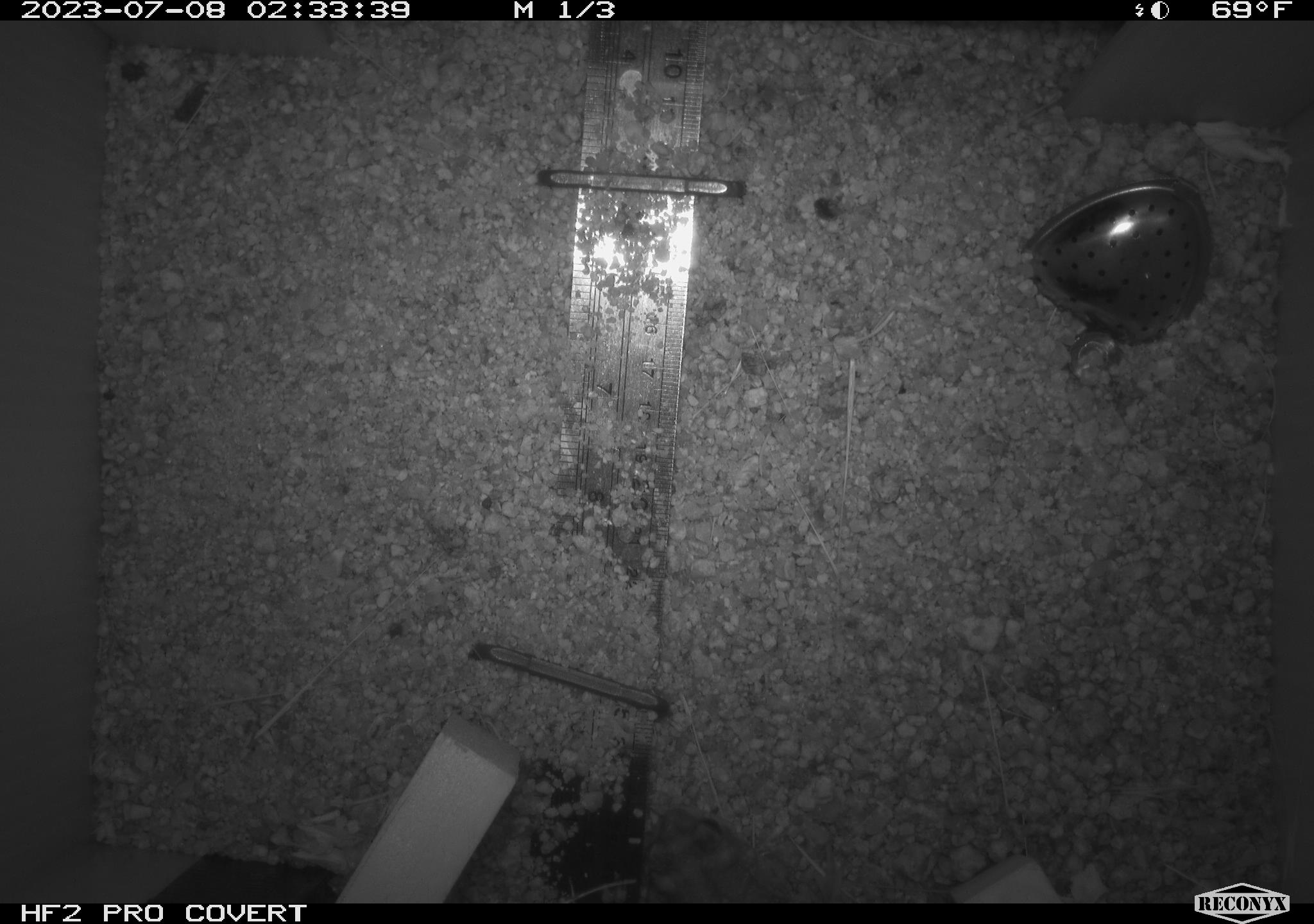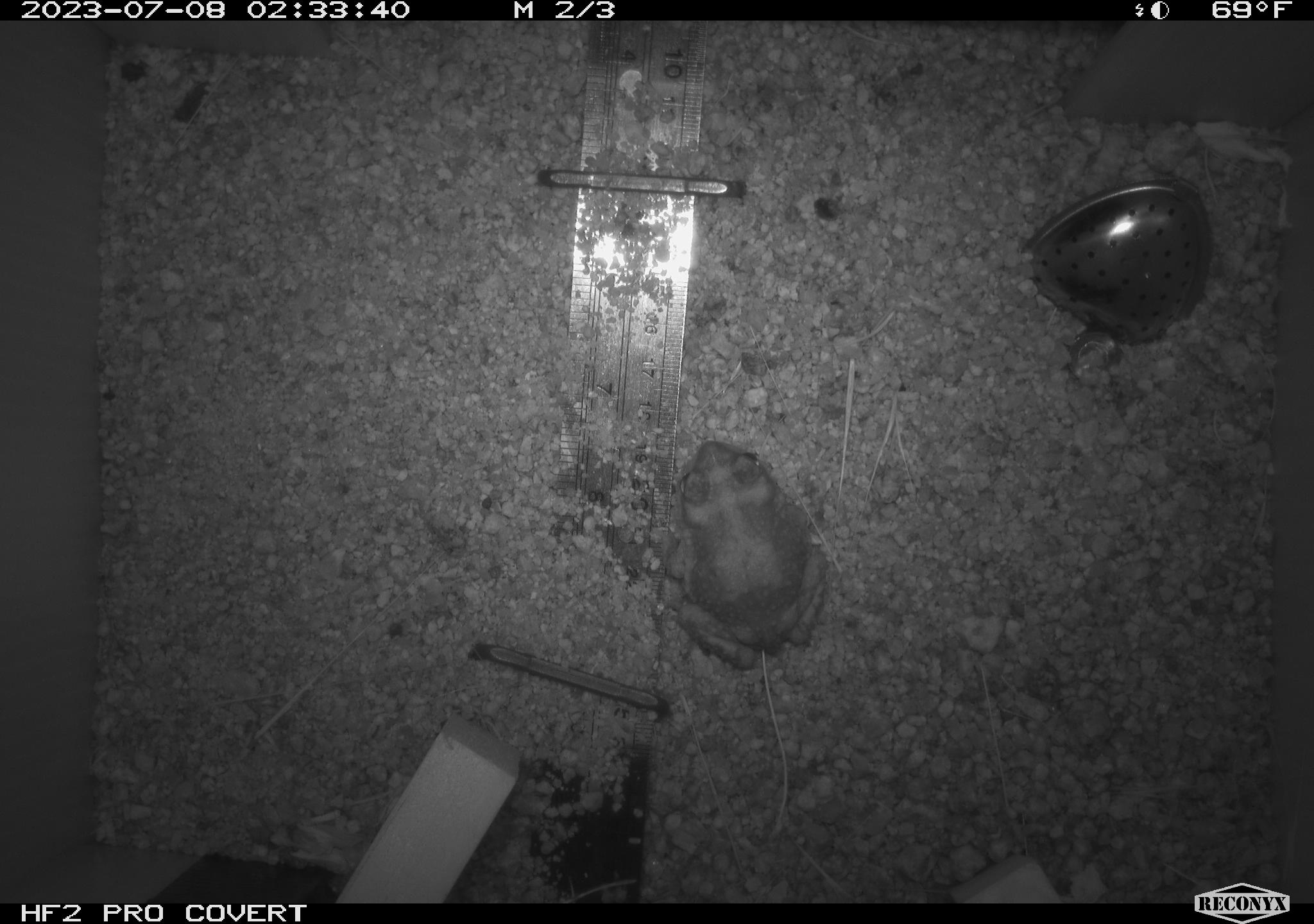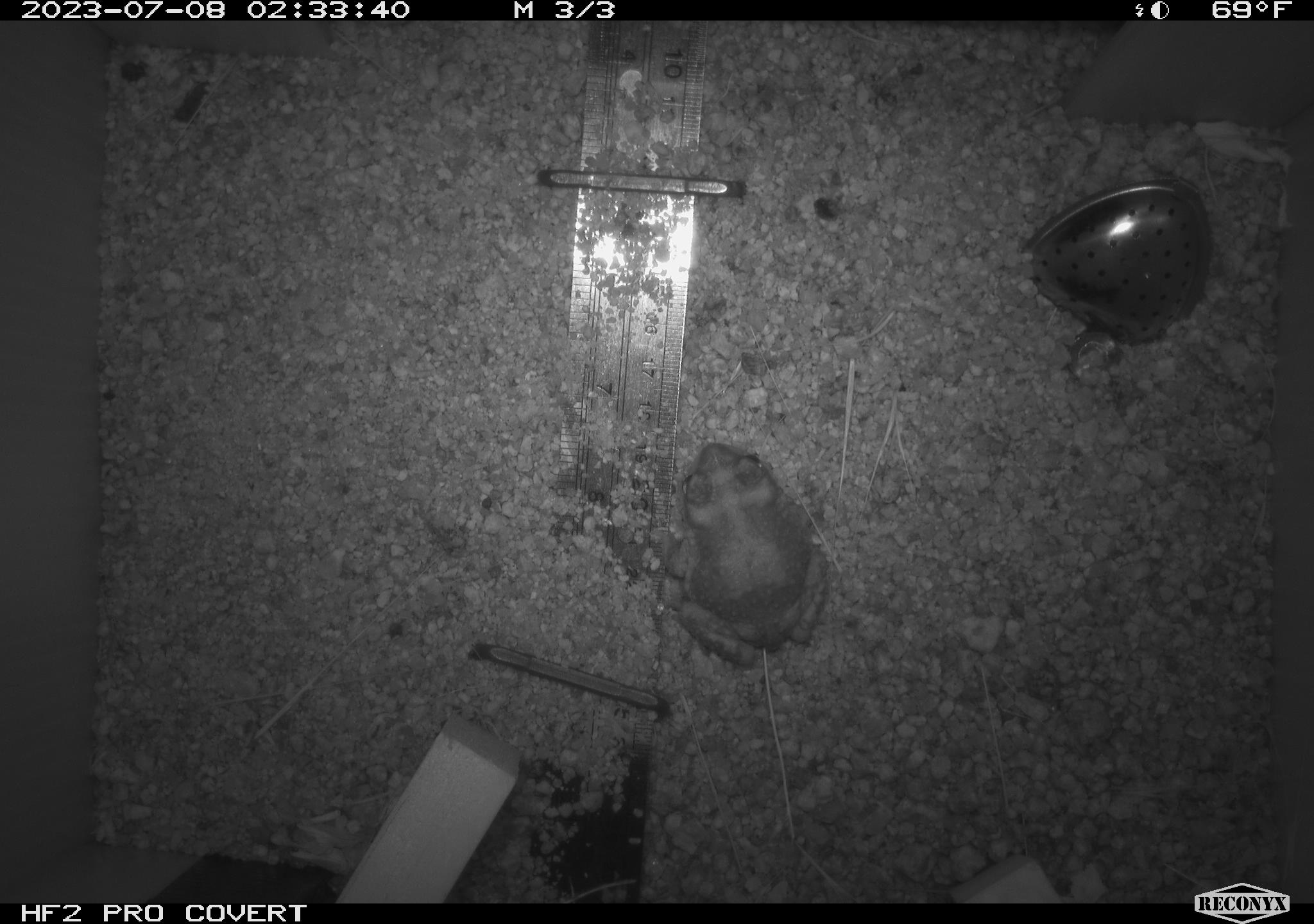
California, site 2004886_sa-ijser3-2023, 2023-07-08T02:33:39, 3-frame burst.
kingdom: Animalia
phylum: Chordata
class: Amphibia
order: Anura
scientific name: Anura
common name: frogs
Frogs (Anura).